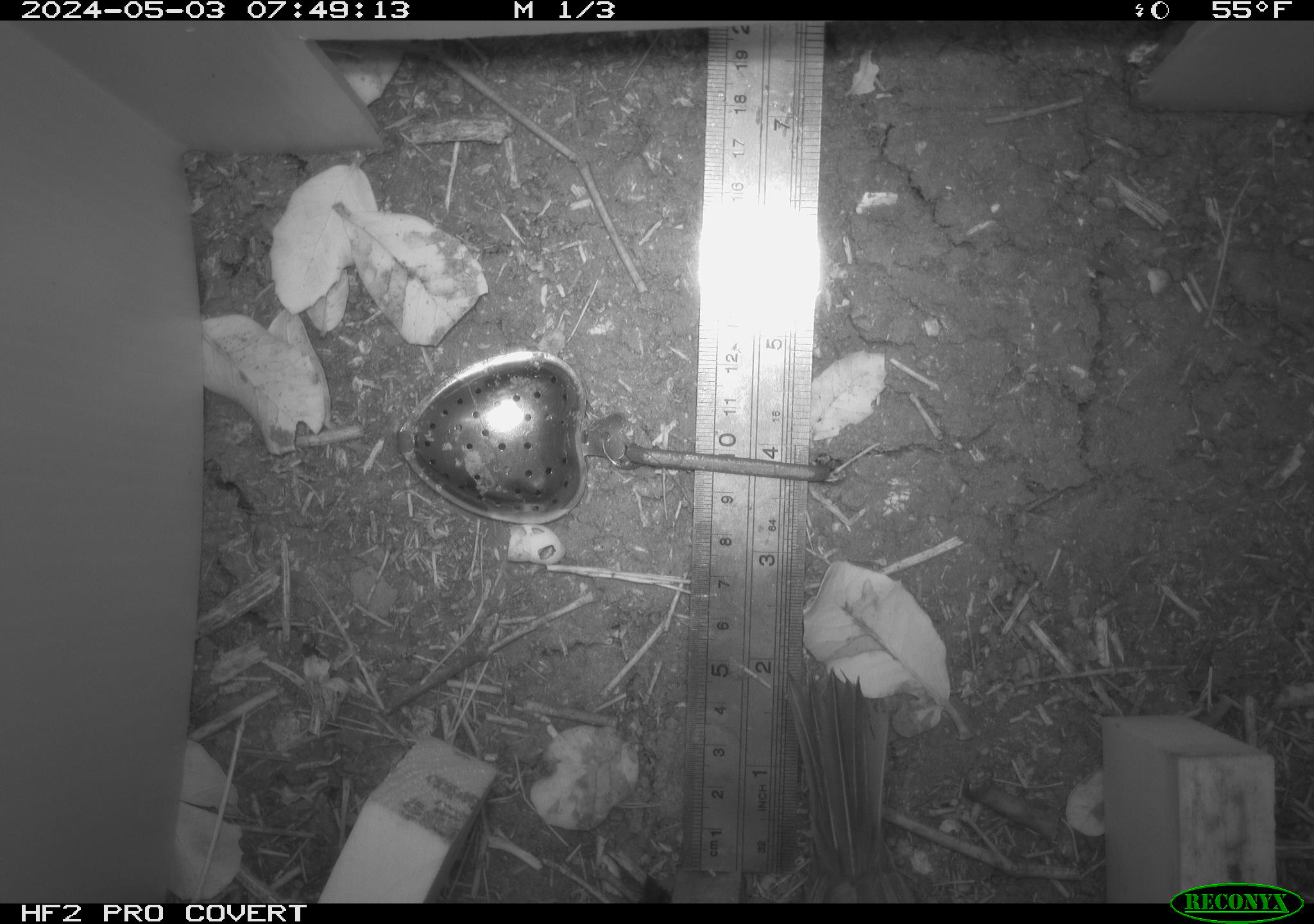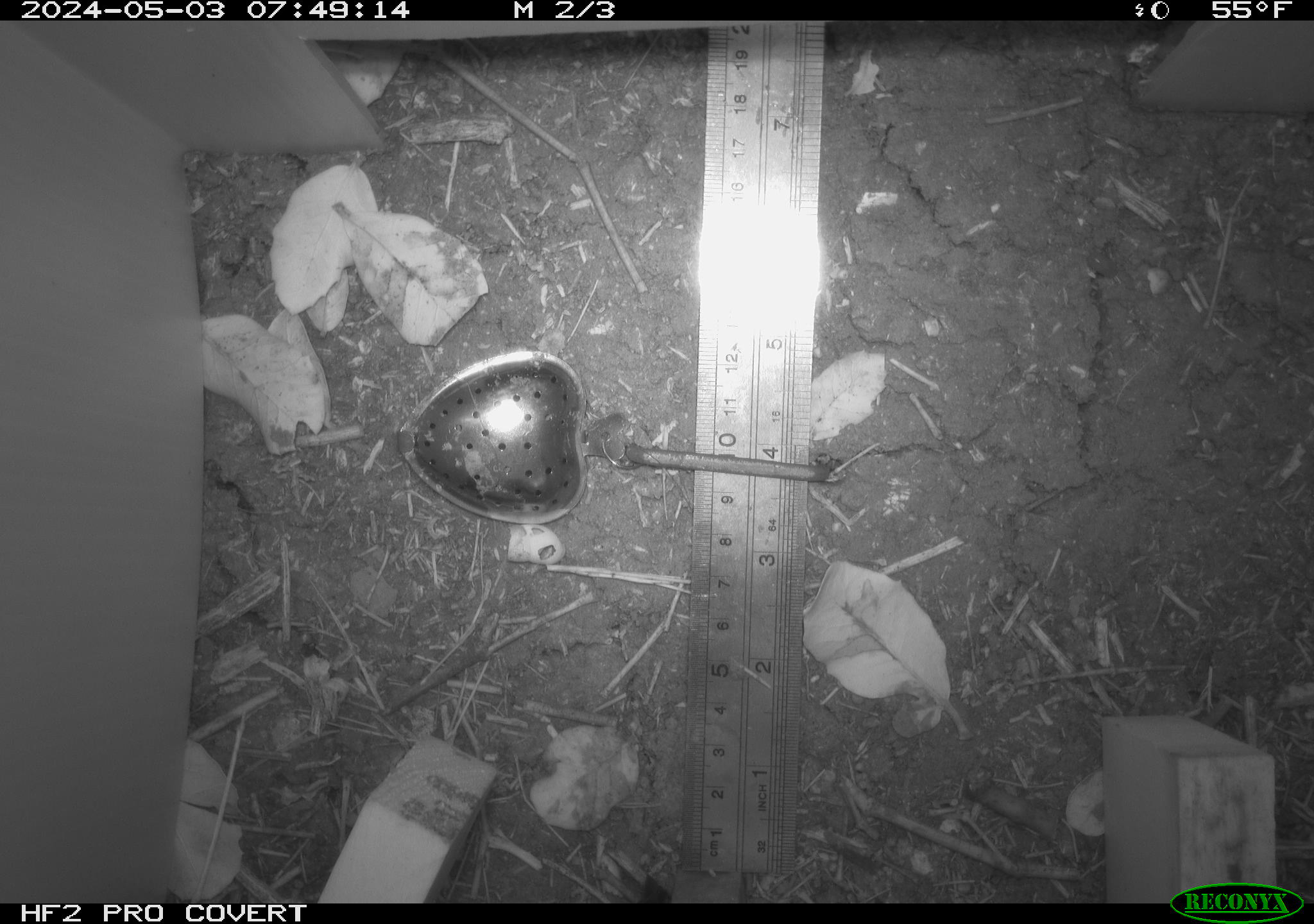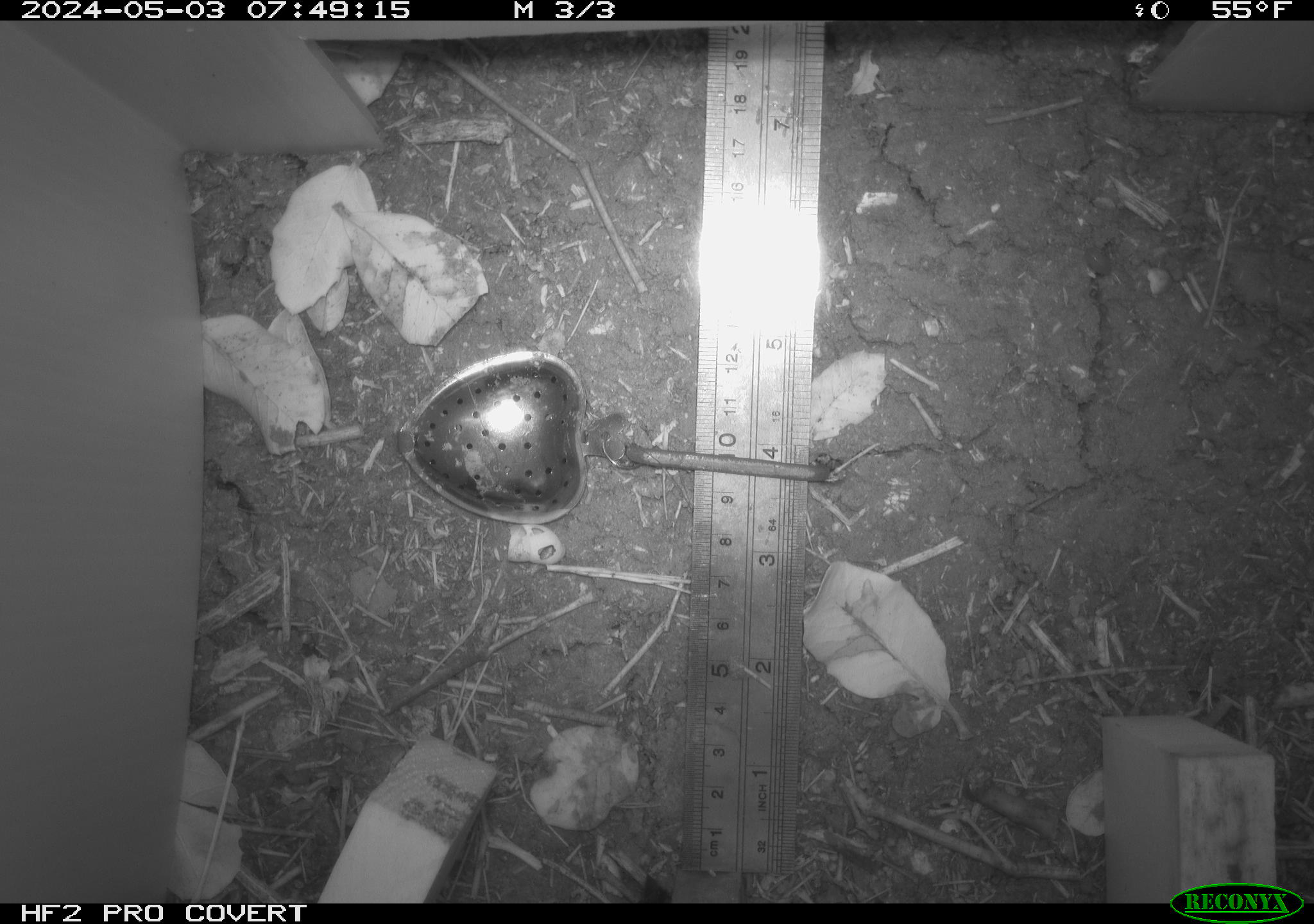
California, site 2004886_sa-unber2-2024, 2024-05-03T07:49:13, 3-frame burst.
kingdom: Animalia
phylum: Chordata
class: Aves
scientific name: Aves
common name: bird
Bird (Aves).